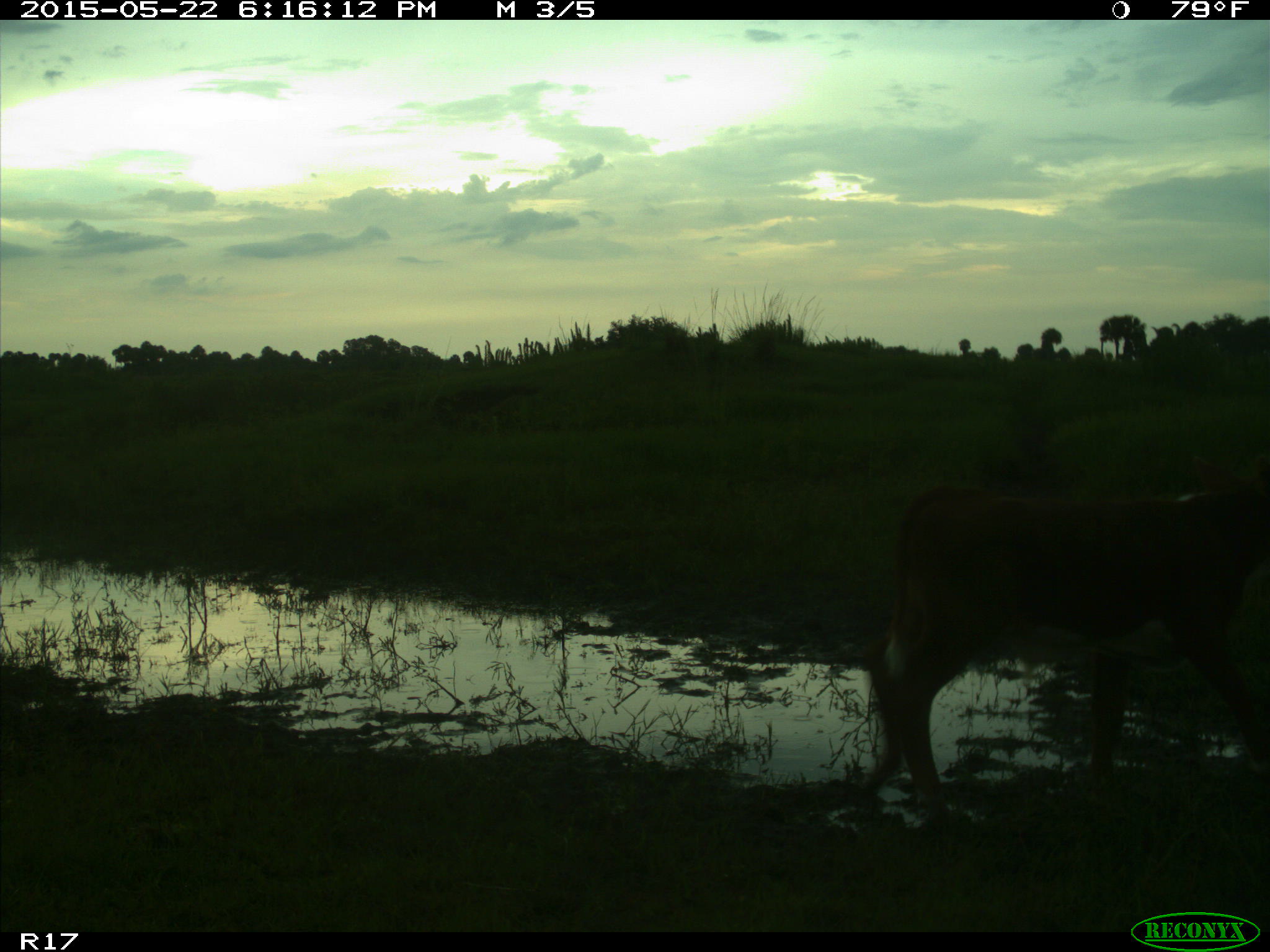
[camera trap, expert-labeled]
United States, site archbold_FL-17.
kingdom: Animalia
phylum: Chordata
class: Mammalia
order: Artiodactyla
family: Bovidae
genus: Bos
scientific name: Bos taurus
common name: domestic cow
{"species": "Bos taurus (domestic cow)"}